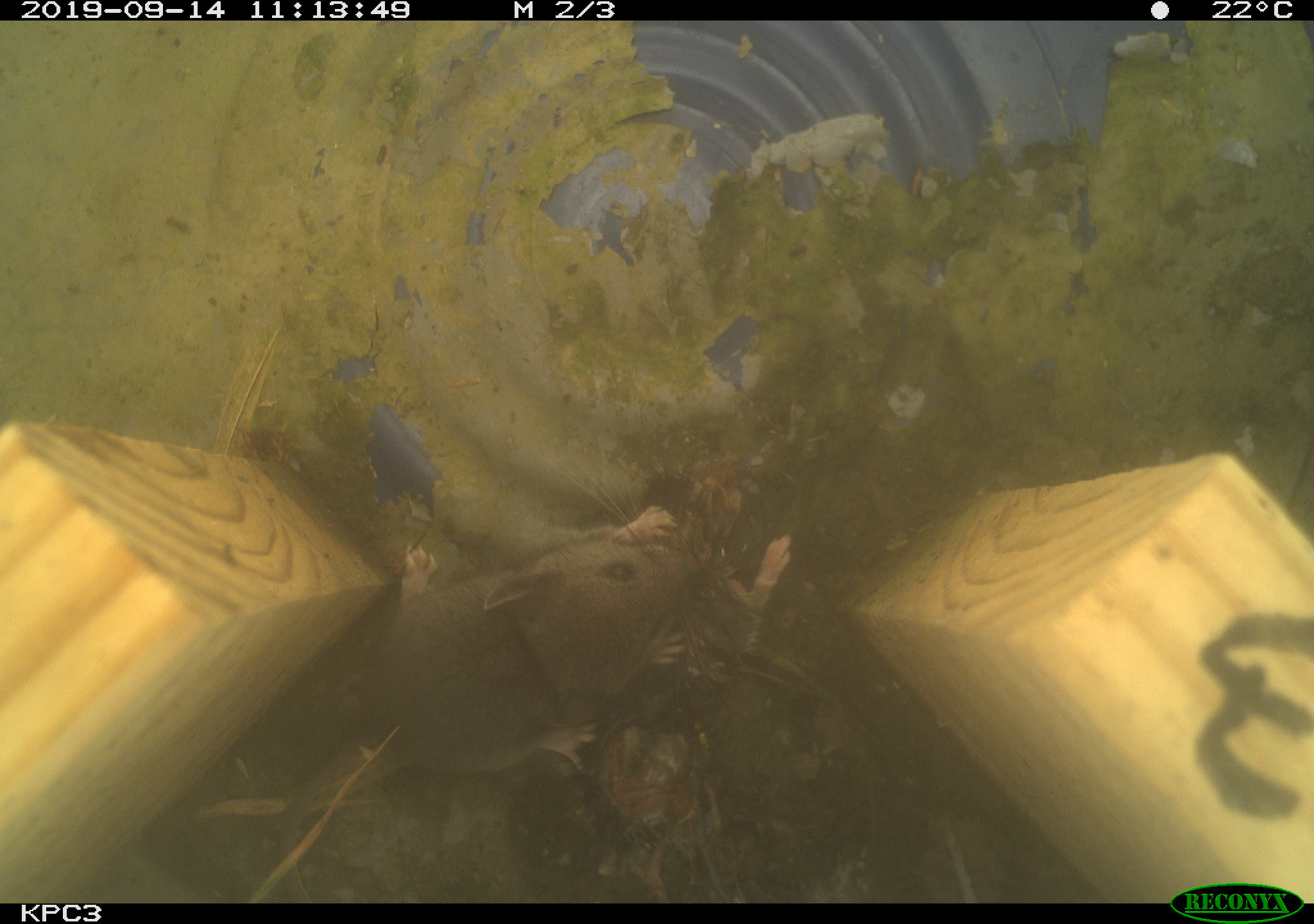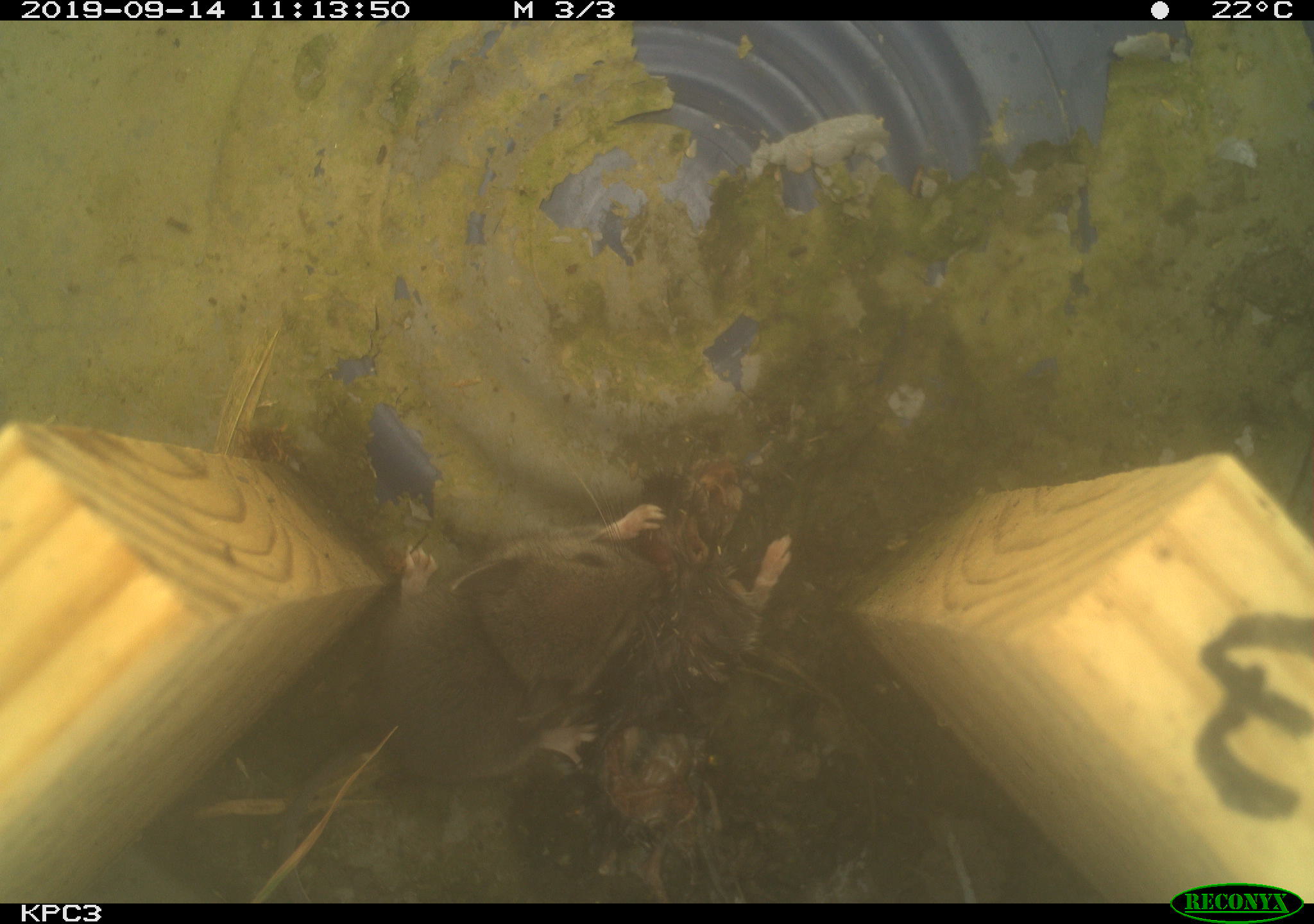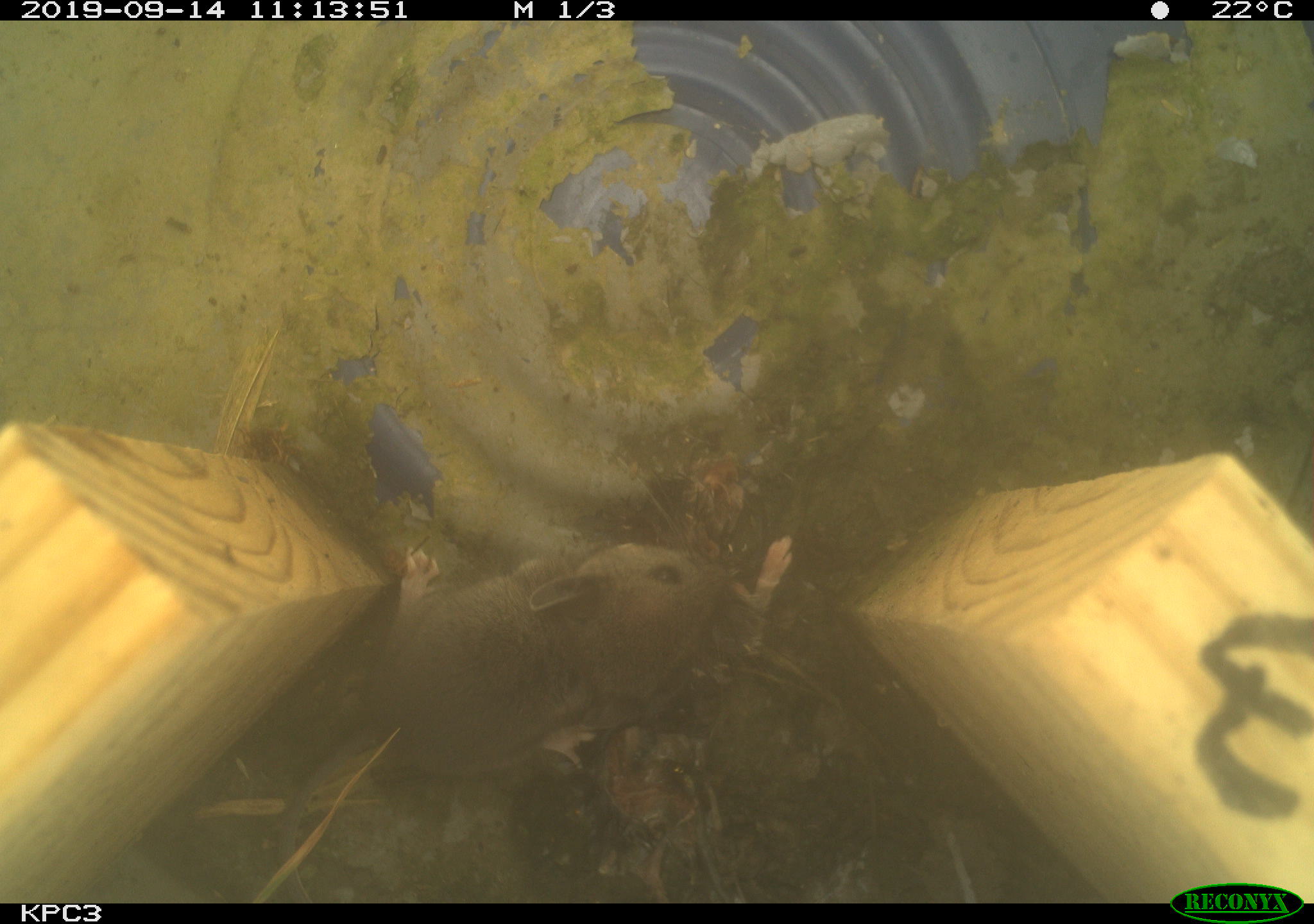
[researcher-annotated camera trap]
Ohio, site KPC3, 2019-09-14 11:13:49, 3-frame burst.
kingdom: Animalia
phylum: Chordata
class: Mammalia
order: Rodentia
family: Cricetidae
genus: Peromyscus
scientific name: Peromyscus leucopus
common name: white-footed mouse